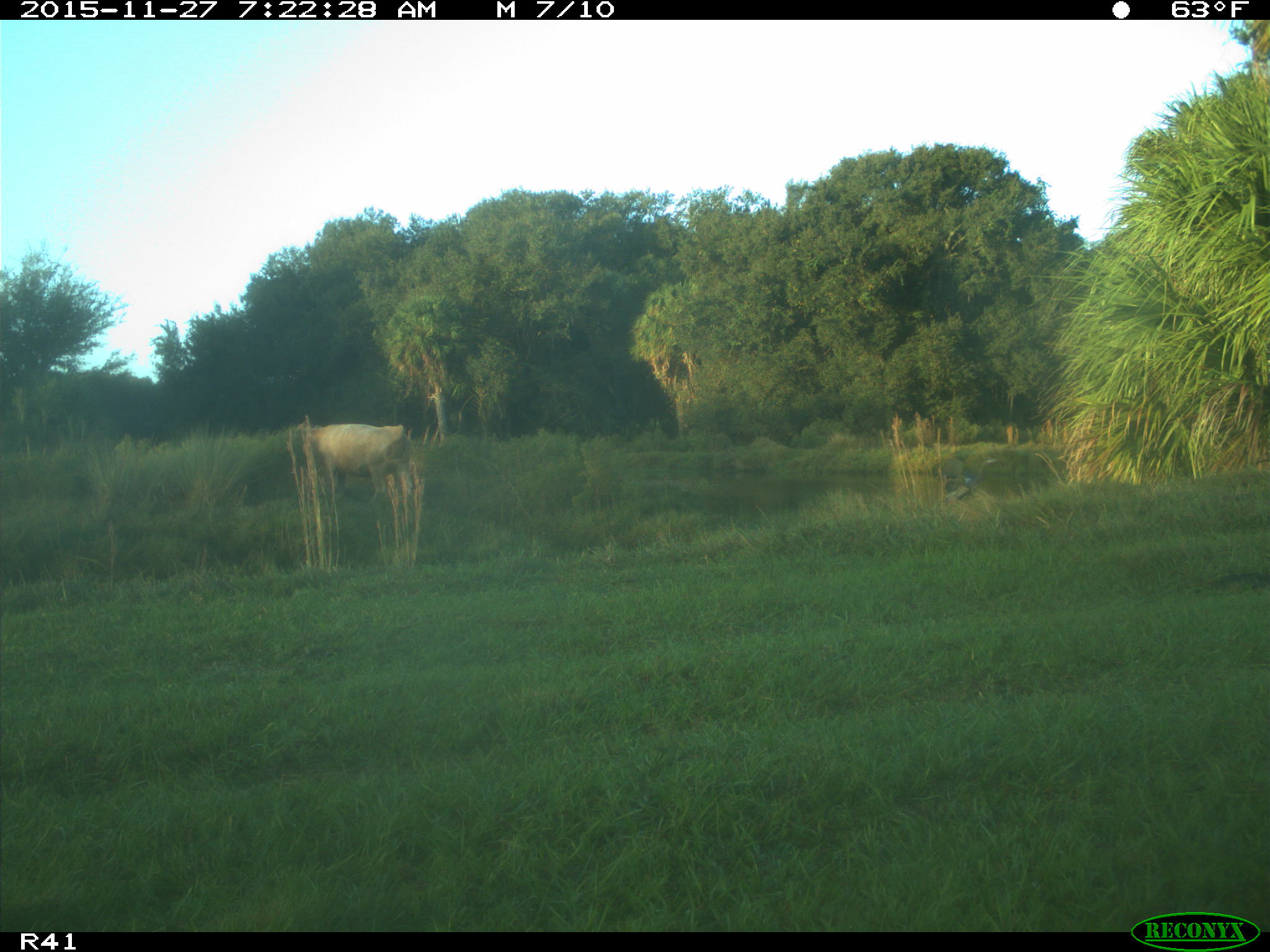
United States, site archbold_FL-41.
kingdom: Animalia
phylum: Chordata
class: Mammalia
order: Artiodactyla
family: Bovidae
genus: Bos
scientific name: Bos taurus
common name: domestic cow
Bos taurus (domestic cow).